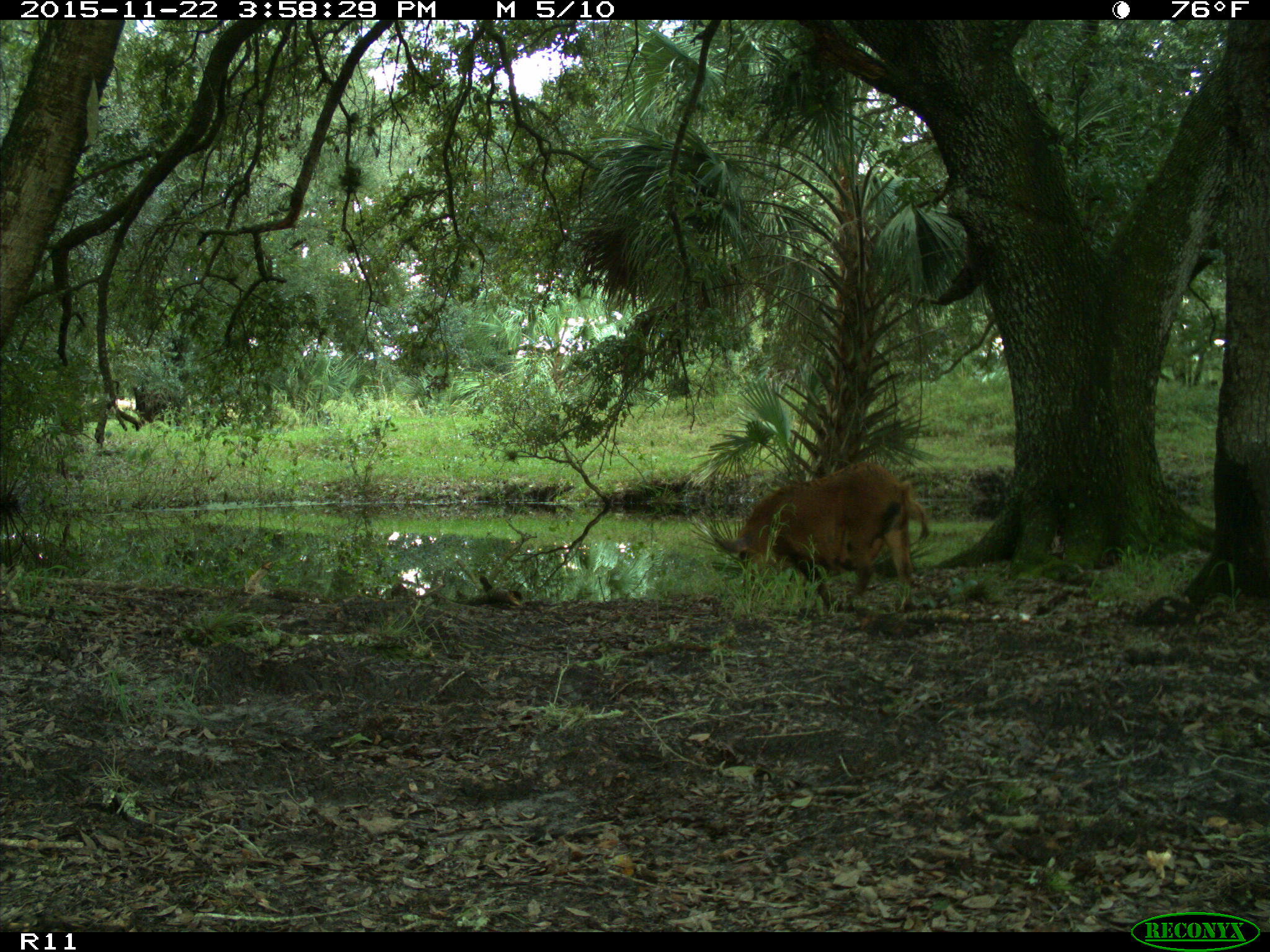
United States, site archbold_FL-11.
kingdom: Animalia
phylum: Chordata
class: Mammalia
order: Artiodactyla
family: Suidae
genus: Sus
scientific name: Sus scrofa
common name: wild boar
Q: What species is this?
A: Sus scrofa (wild boar).